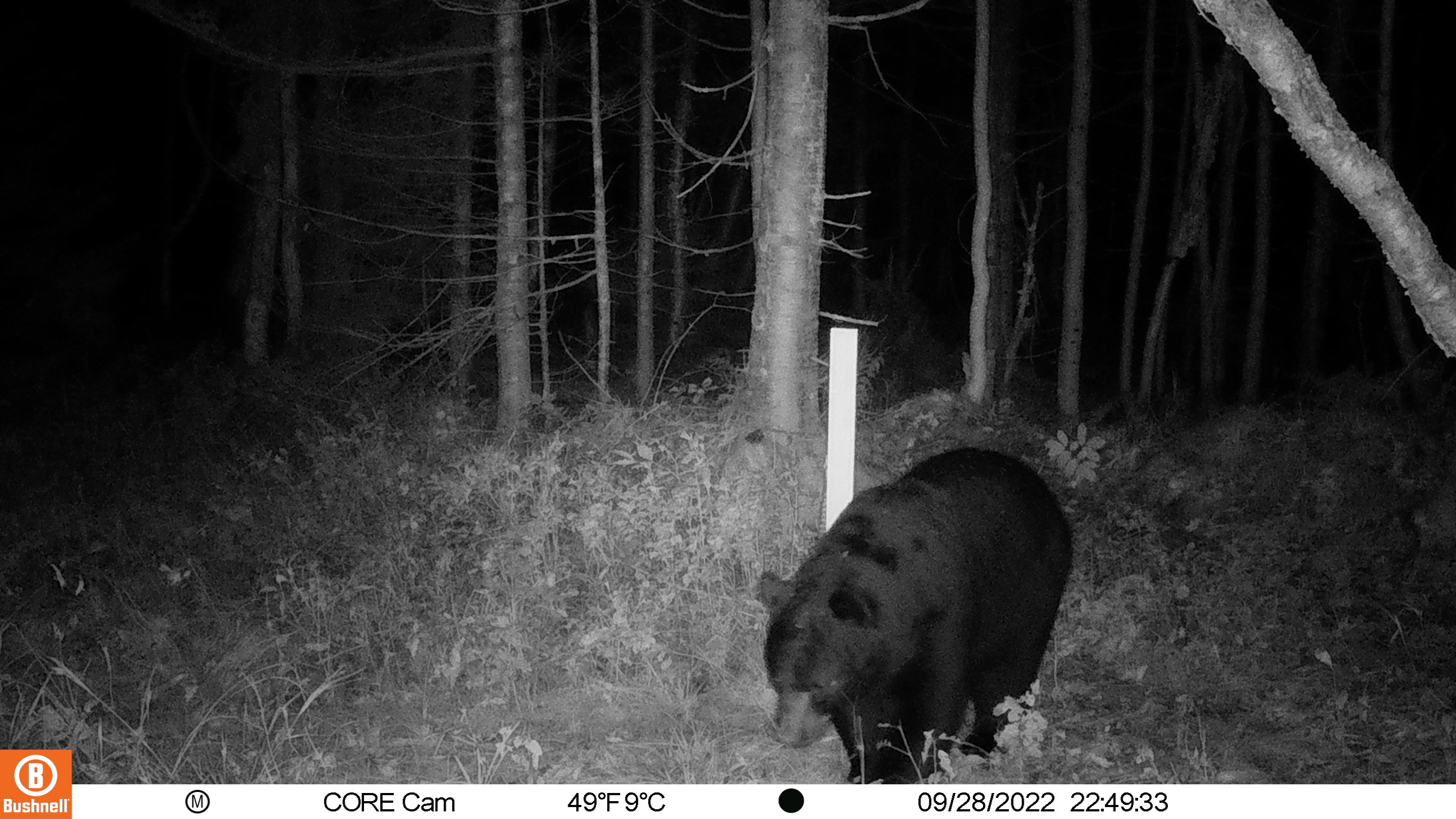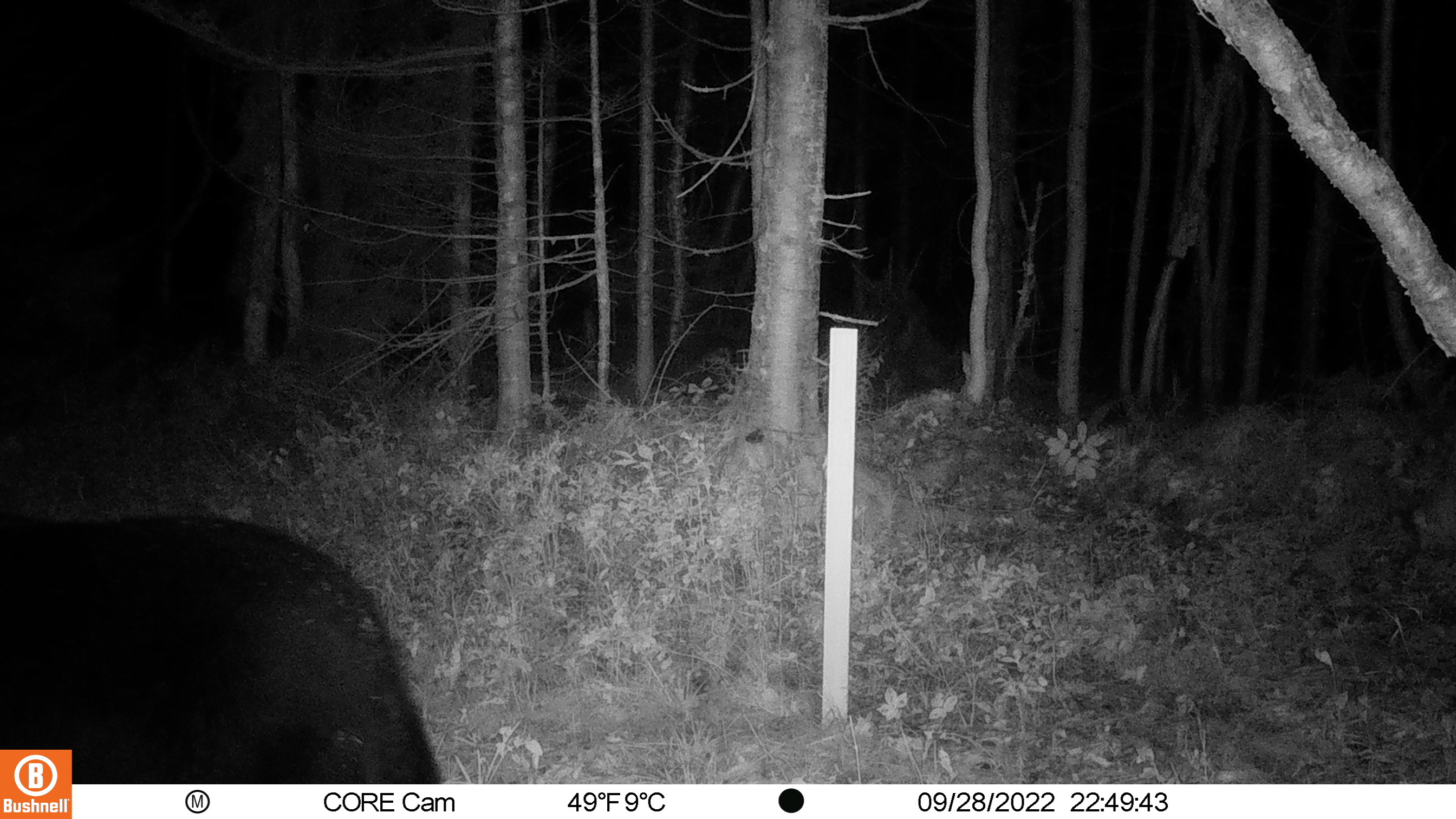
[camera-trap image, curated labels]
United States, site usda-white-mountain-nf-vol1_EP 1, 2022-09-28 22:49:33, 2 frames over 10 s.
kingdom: Animalia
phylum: Chordata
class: Mammalia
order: Carnivora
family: Ursidae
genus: Ursus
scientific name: Ursus americanus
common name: black bear